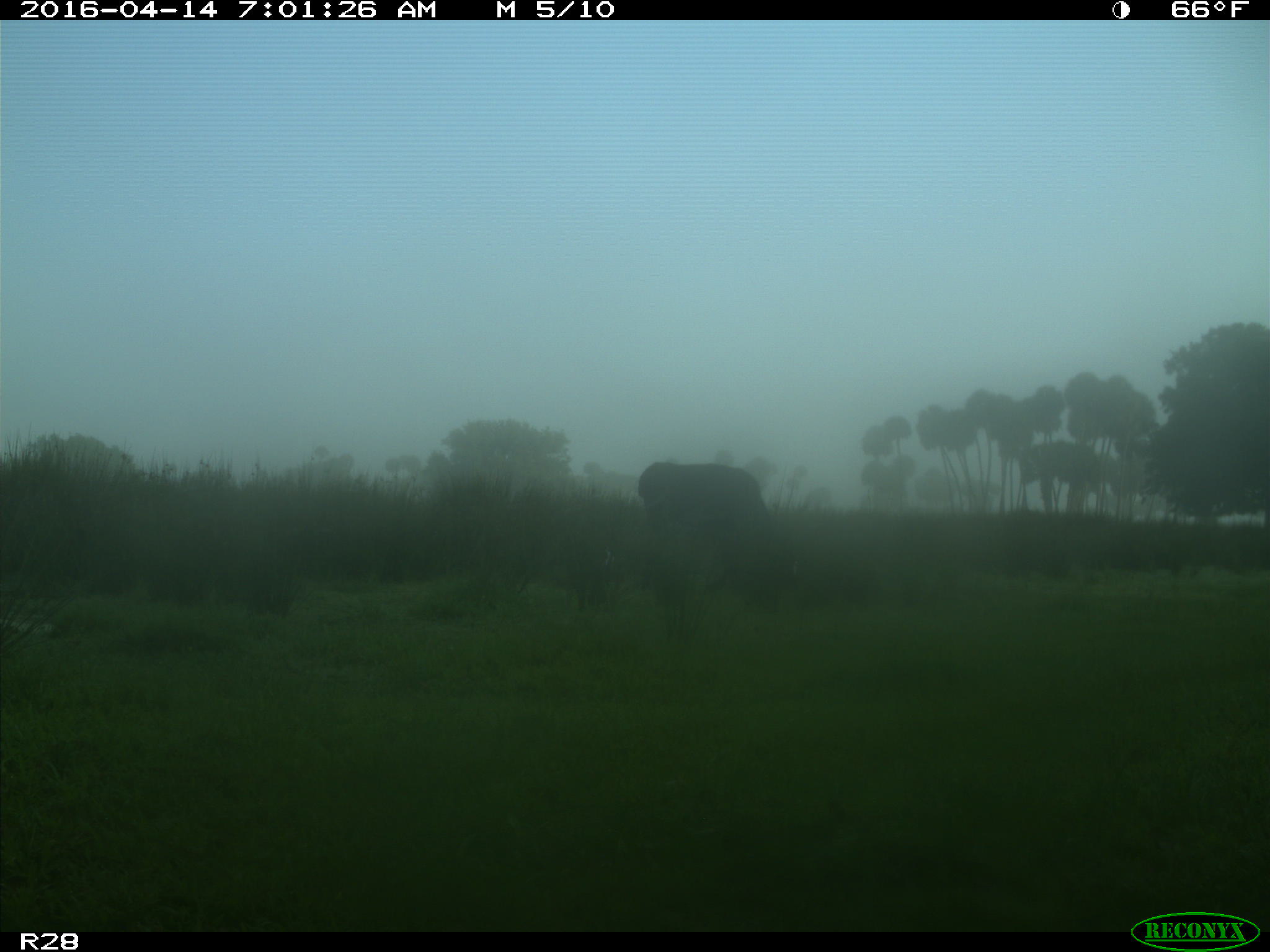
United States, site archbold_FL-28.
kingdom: Animalia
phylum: Chordata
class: Mammalia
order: Artiodactyla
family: Bovidae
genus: Bos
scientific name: Bos taurus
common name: domestic cow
Bos taurus (domestic cow).